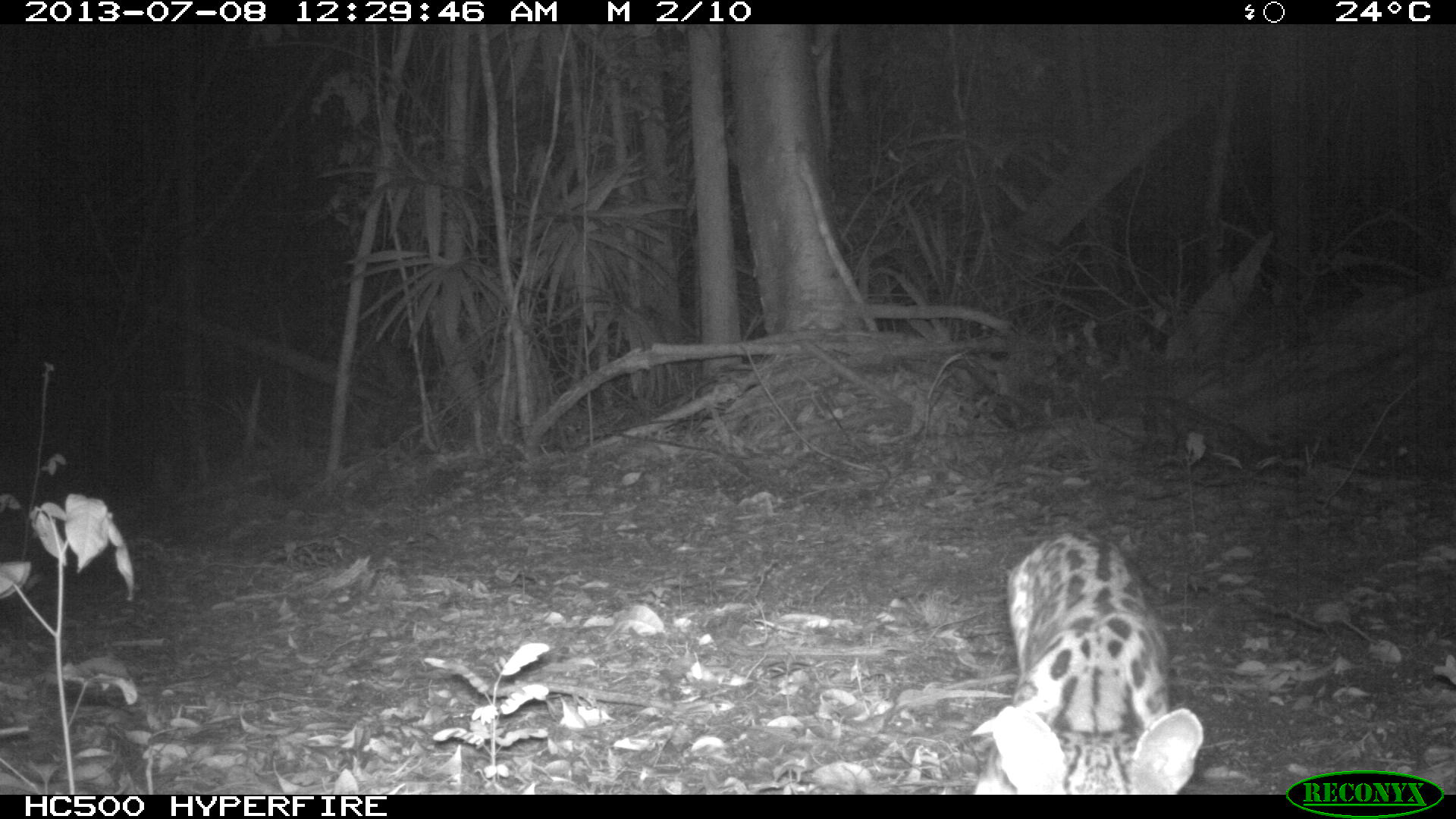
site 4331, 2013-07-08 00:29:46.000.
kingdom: Animalia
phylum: Chordata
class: Mammalia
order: Carnivora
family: Felidae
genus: Leopardus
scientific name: Leopardus pardalis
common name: ocelot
Leopardus pardalis (ocelot), count 1.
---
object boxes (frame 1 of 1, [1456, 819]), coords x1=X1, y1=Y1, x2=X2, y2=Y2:
leopardus pardalis: x1=969, y1=530, x2=1203, y2=794